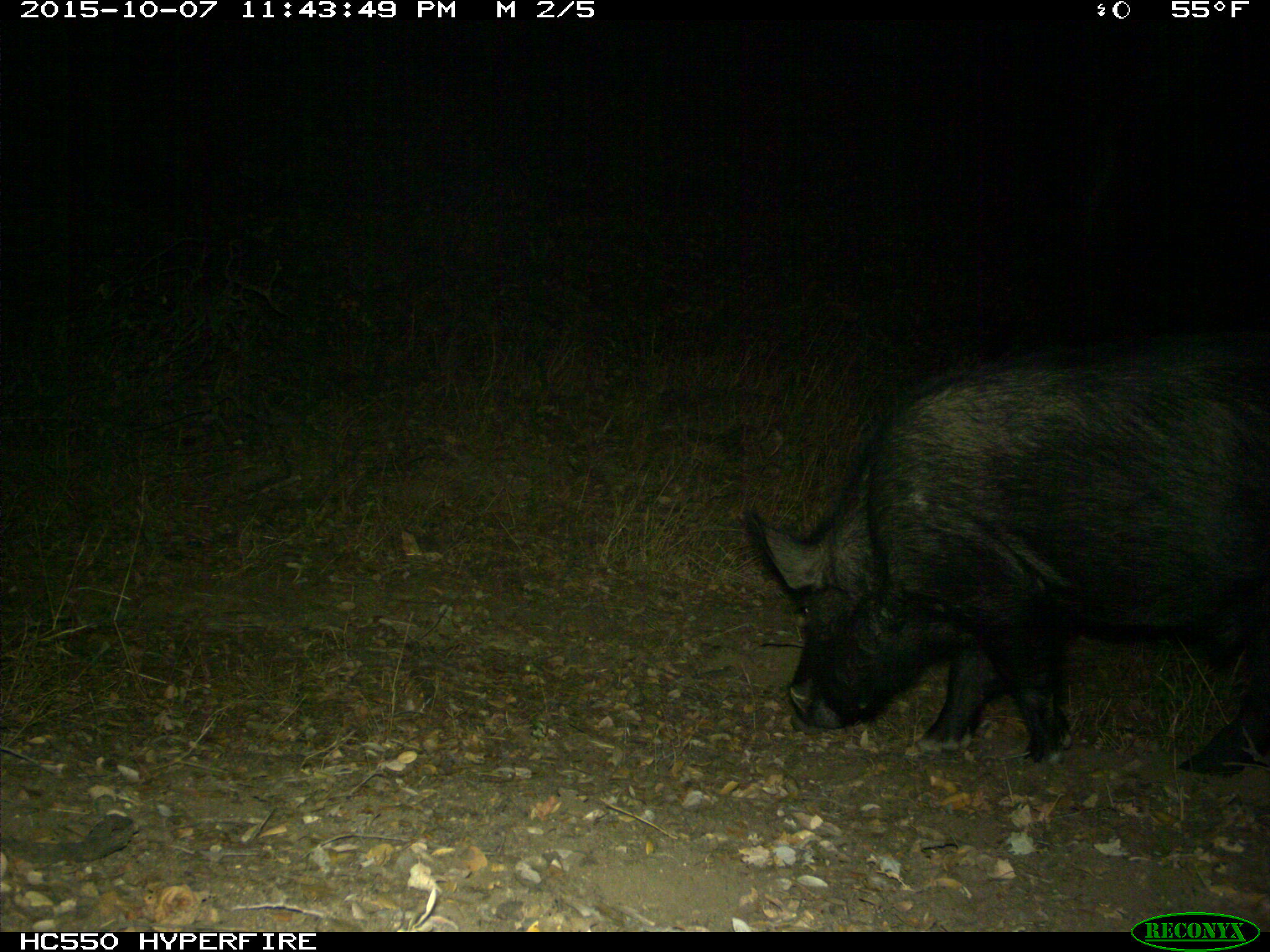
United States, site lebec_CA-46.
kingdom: Animalia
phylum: Chordata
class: Mammalia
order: Artiodactyla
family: Suidae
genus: Sus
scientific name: Sus scrofa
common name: wild boar